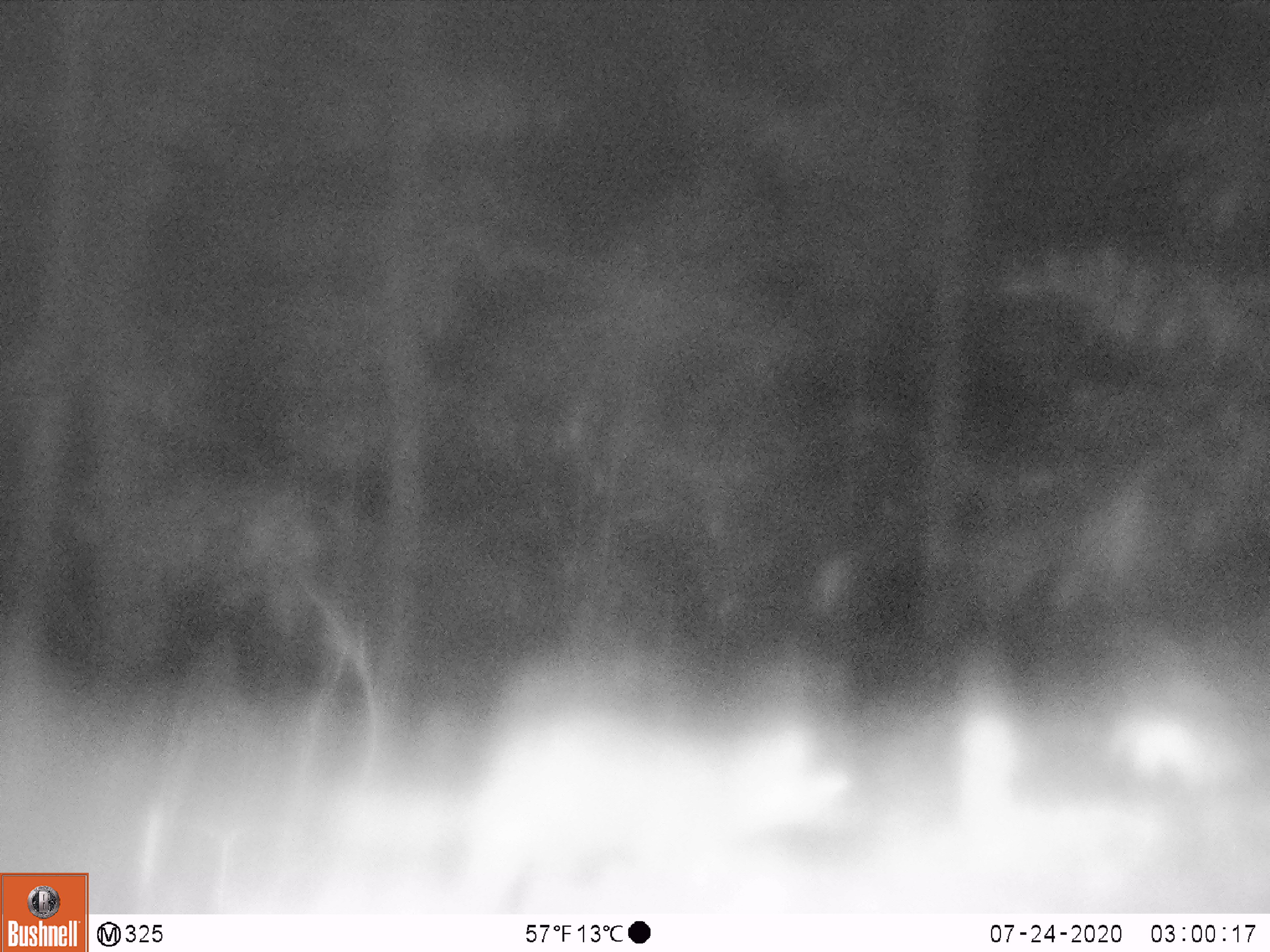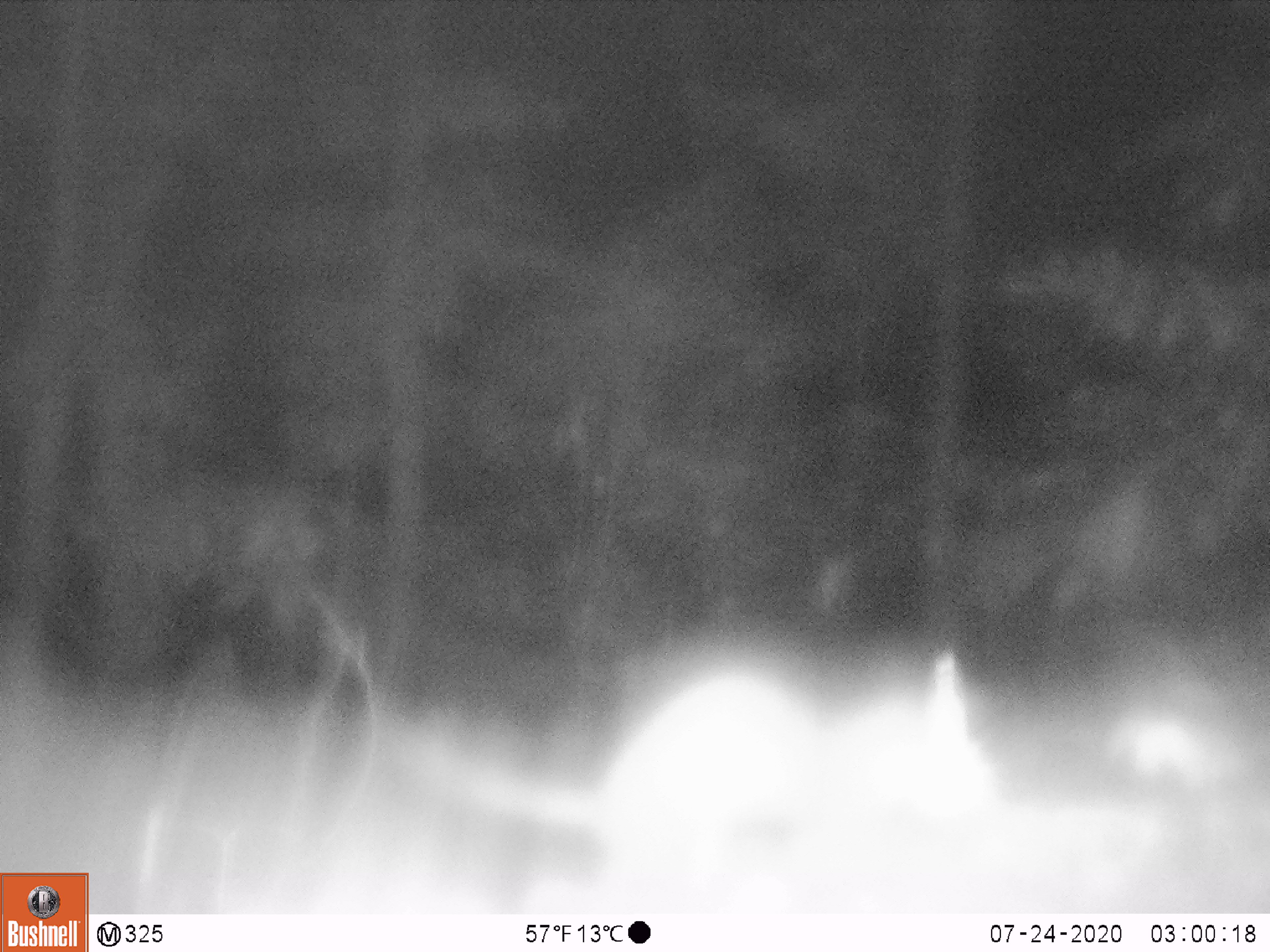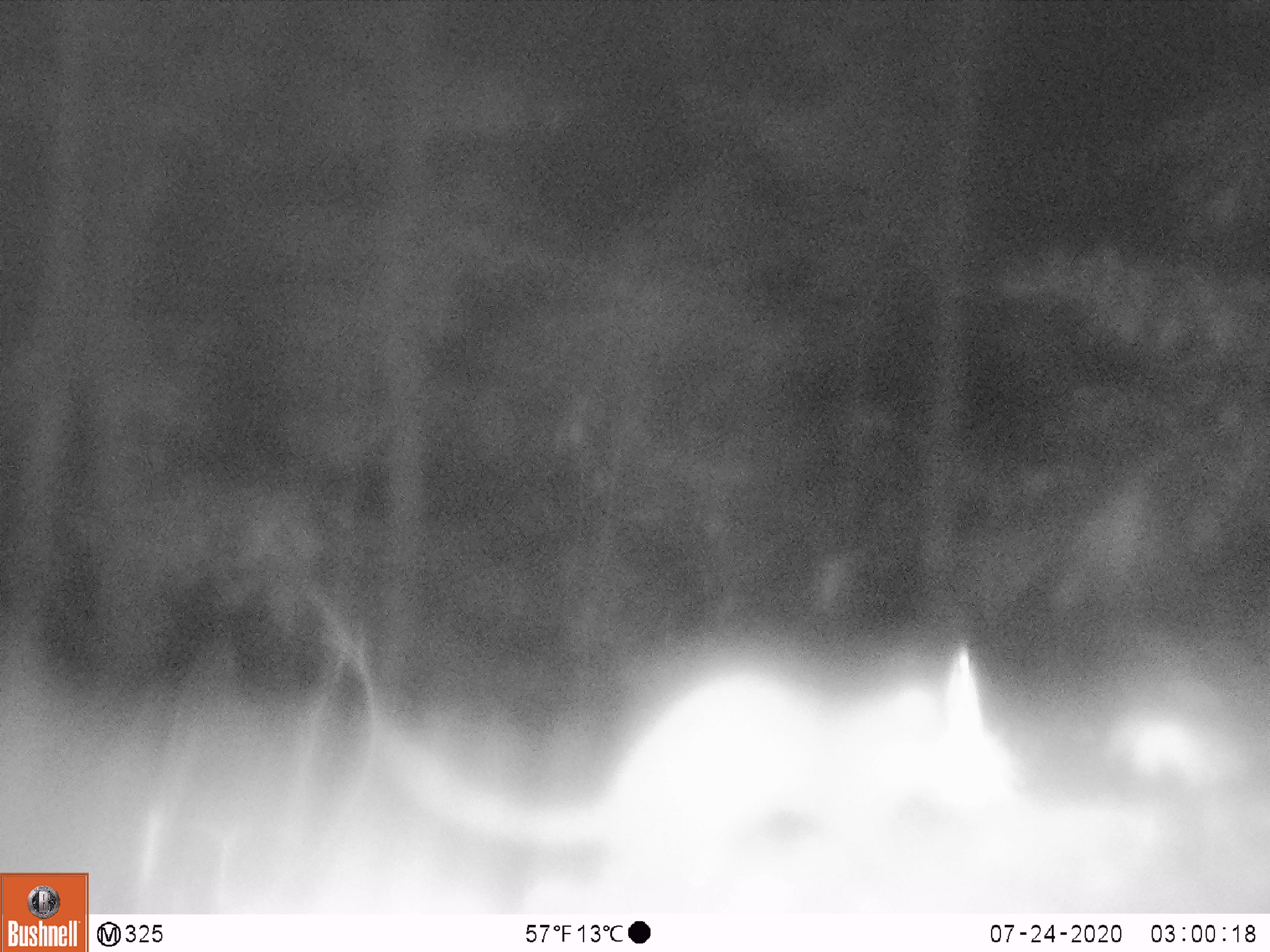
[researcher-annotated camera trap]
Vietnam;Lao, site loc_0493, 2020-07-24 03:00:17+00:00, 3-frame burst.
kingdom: Animalia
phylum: Chordata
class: Mammalia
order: Carnivora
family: Mustelidae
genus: Melogale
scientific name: Melogale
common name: ferret badger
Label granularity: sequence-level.